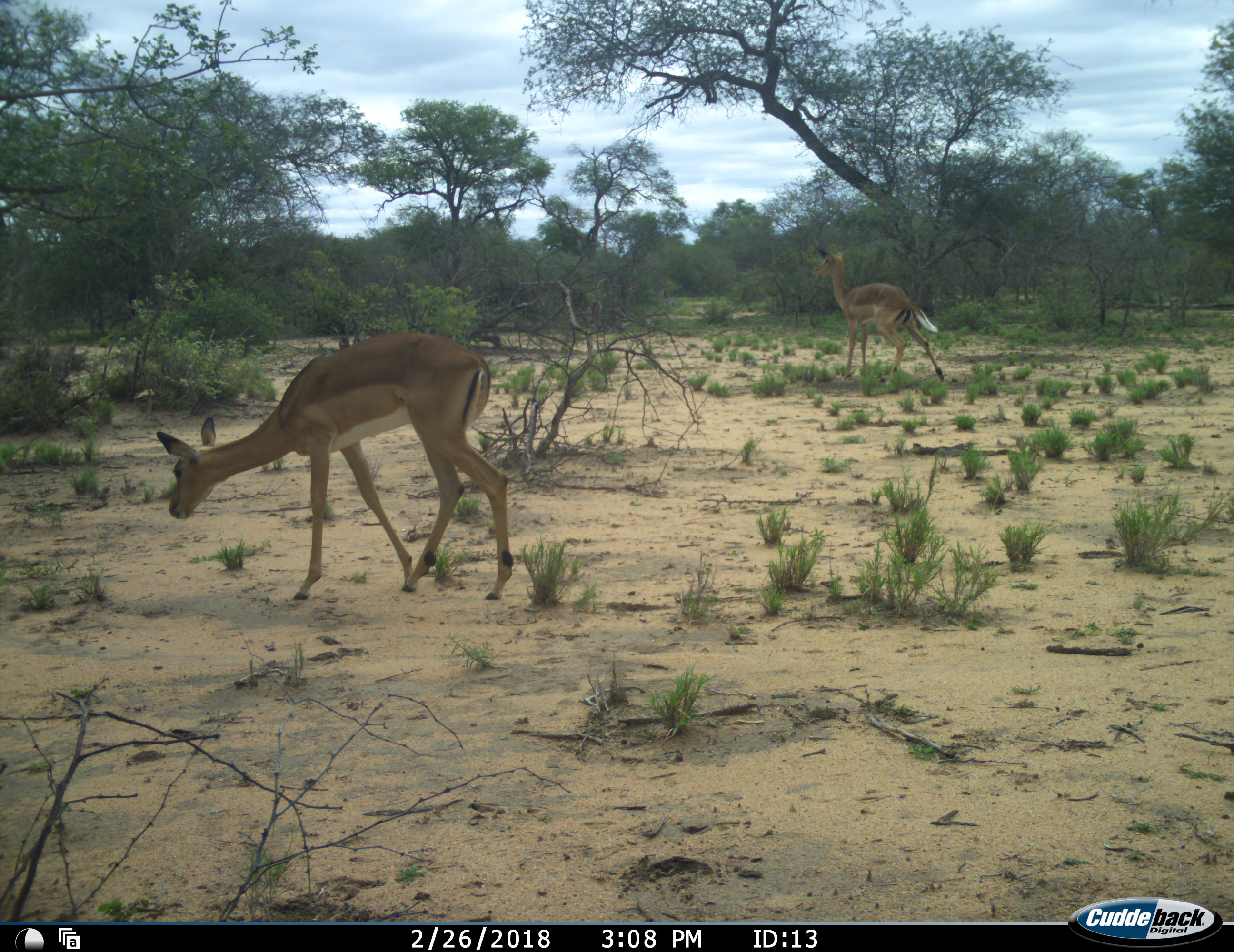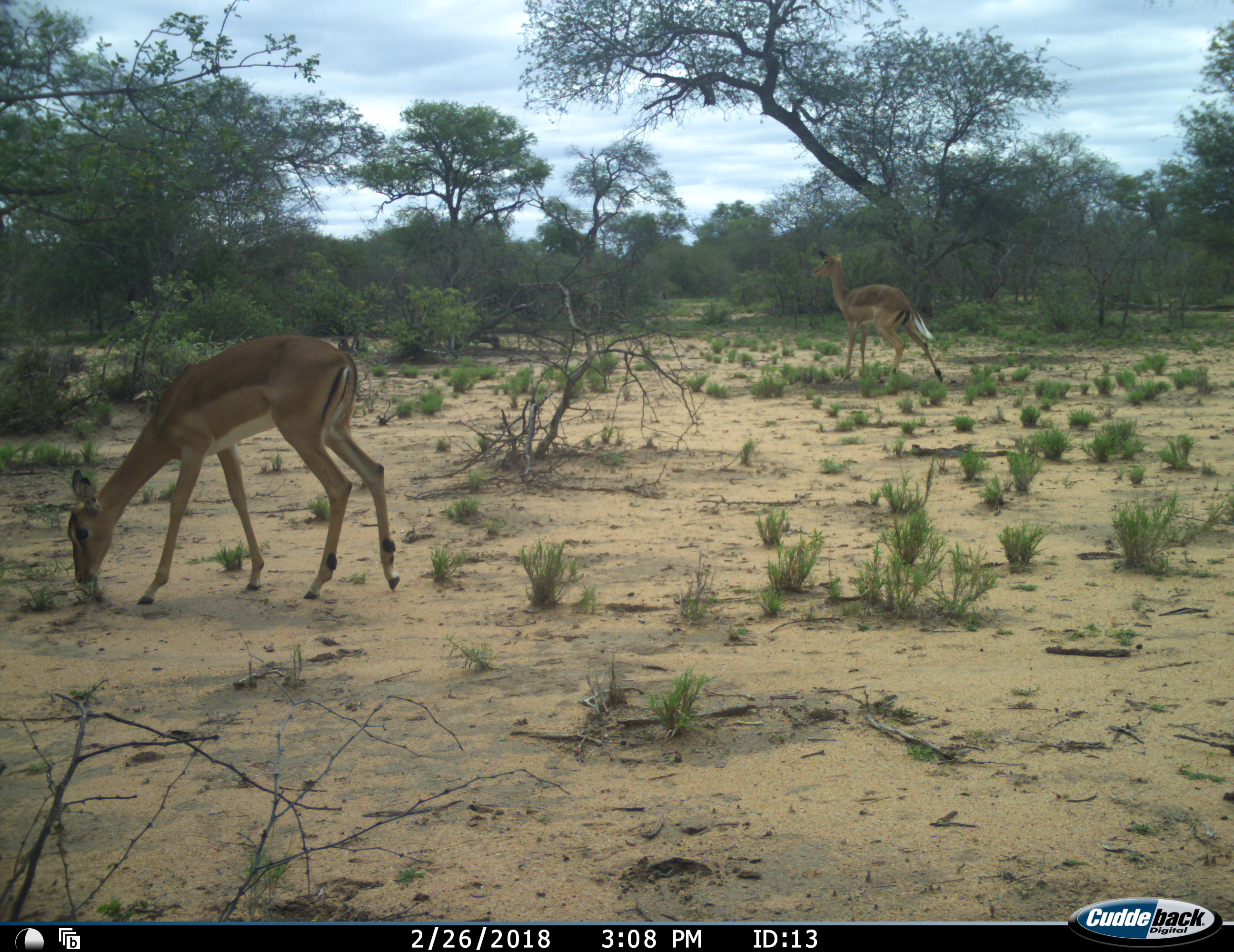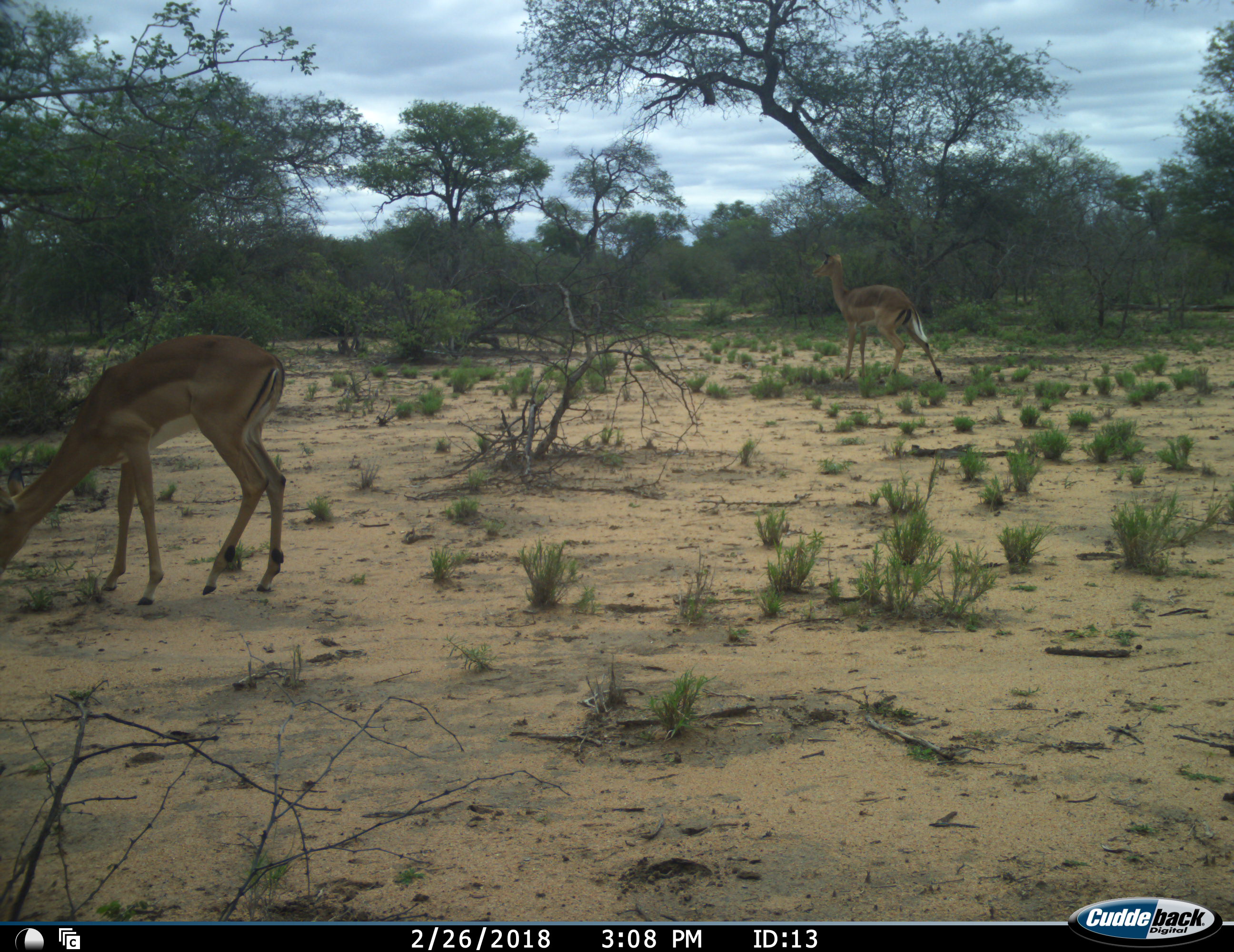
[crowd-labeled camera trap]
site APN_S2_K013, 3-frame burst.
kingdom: Animalia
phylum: Chordata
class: Mammalia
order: Artiodactyla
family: Bovidae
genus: Aepyceros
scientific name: Aepyceros melampus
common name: impala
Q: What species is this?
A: Impala (Aepyceros melampus).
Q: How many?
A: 2.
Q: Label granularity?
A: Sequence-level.